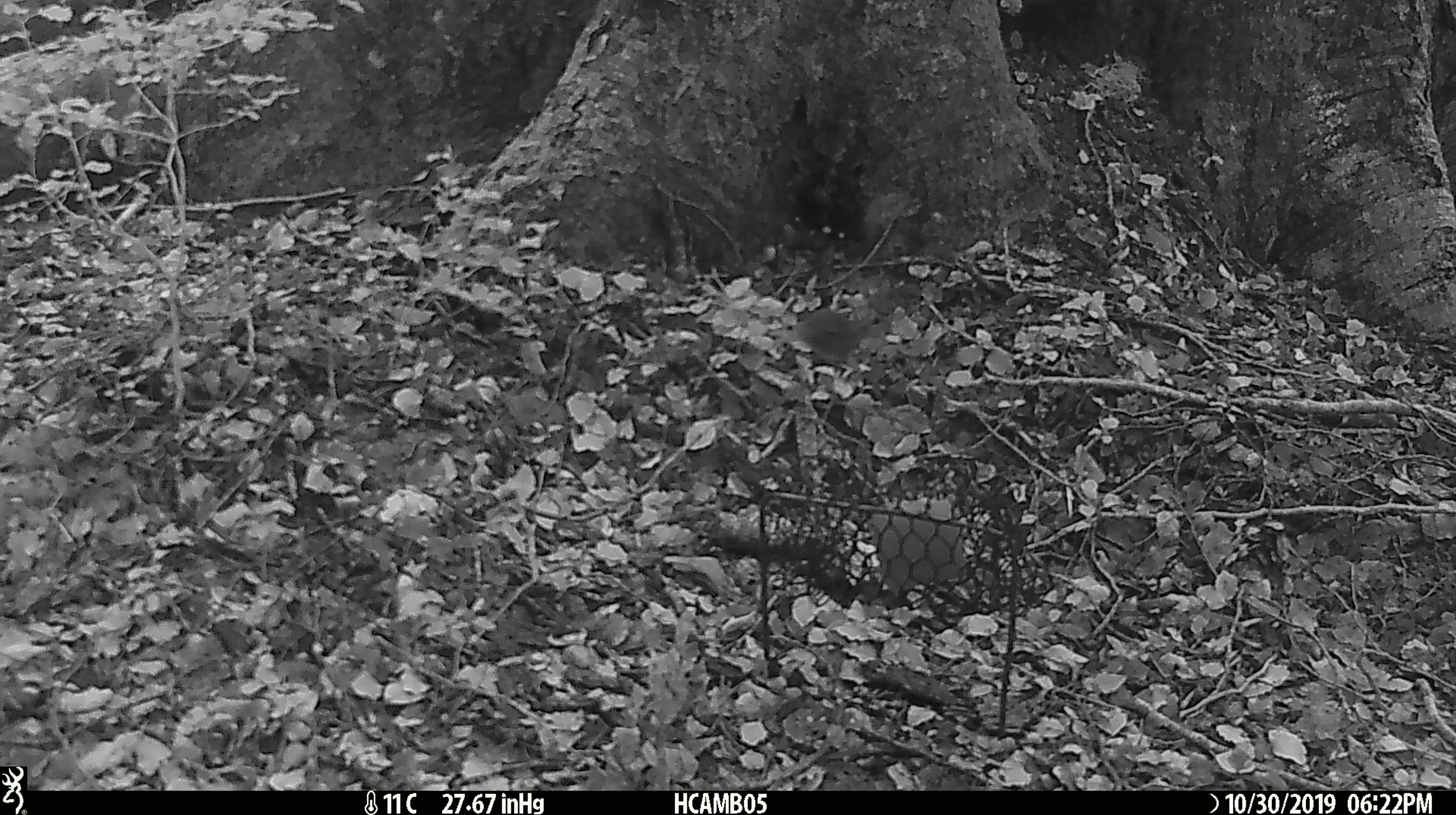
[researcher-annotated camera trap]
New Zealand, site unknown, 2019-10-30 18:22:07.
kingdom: Animalia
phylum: Chordata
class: Mammalia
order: Rodentia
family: Muridae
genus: Mus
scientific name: Mus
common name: mouse